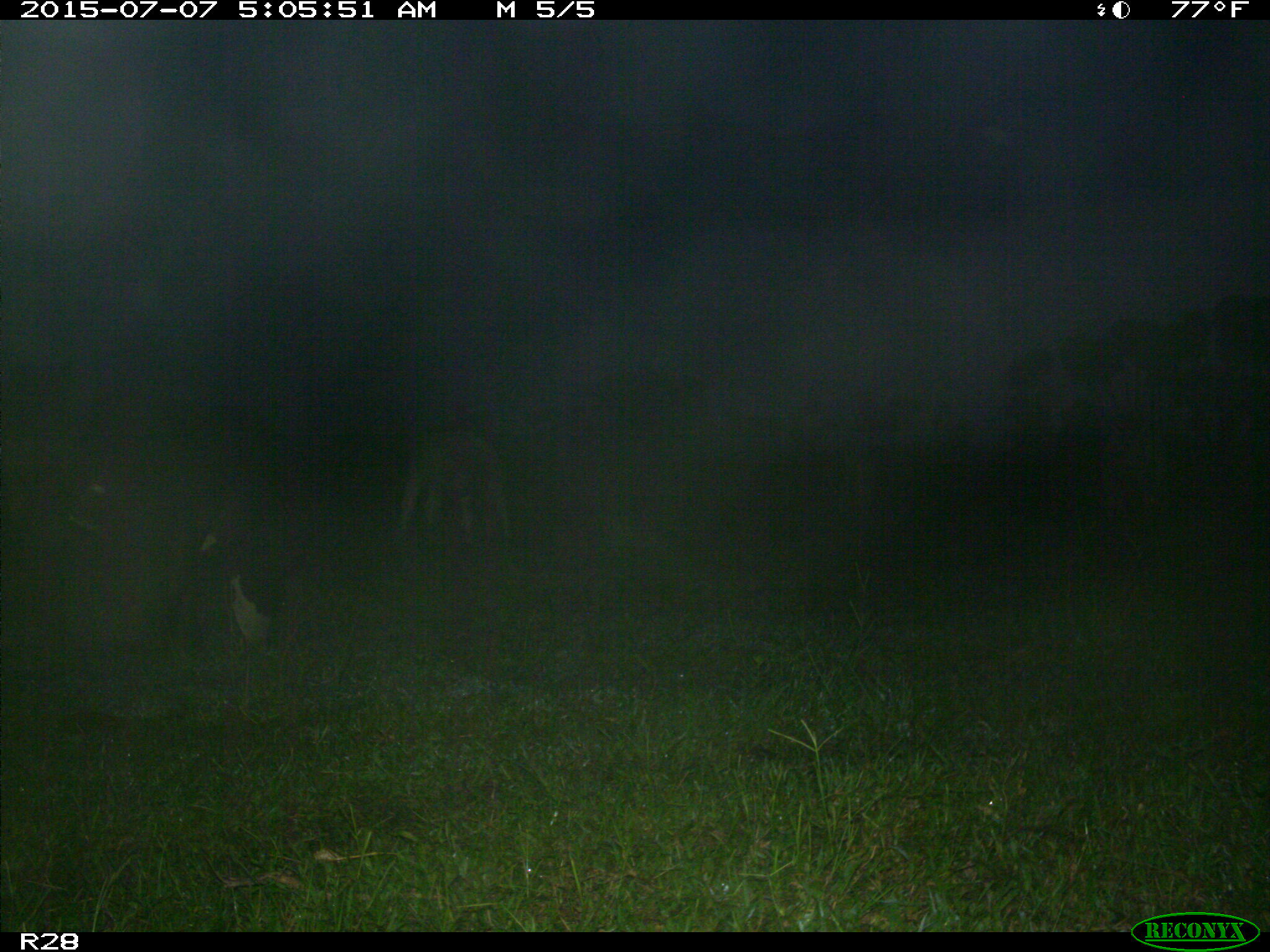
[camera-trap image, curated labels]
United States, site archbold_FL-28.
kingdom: Animalia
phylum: Chordata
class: Mammalia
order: Artiodactyla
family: Bovidae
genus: Bos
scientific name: Bos taurus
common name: domestic cow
Bos taurus (domestic cow).